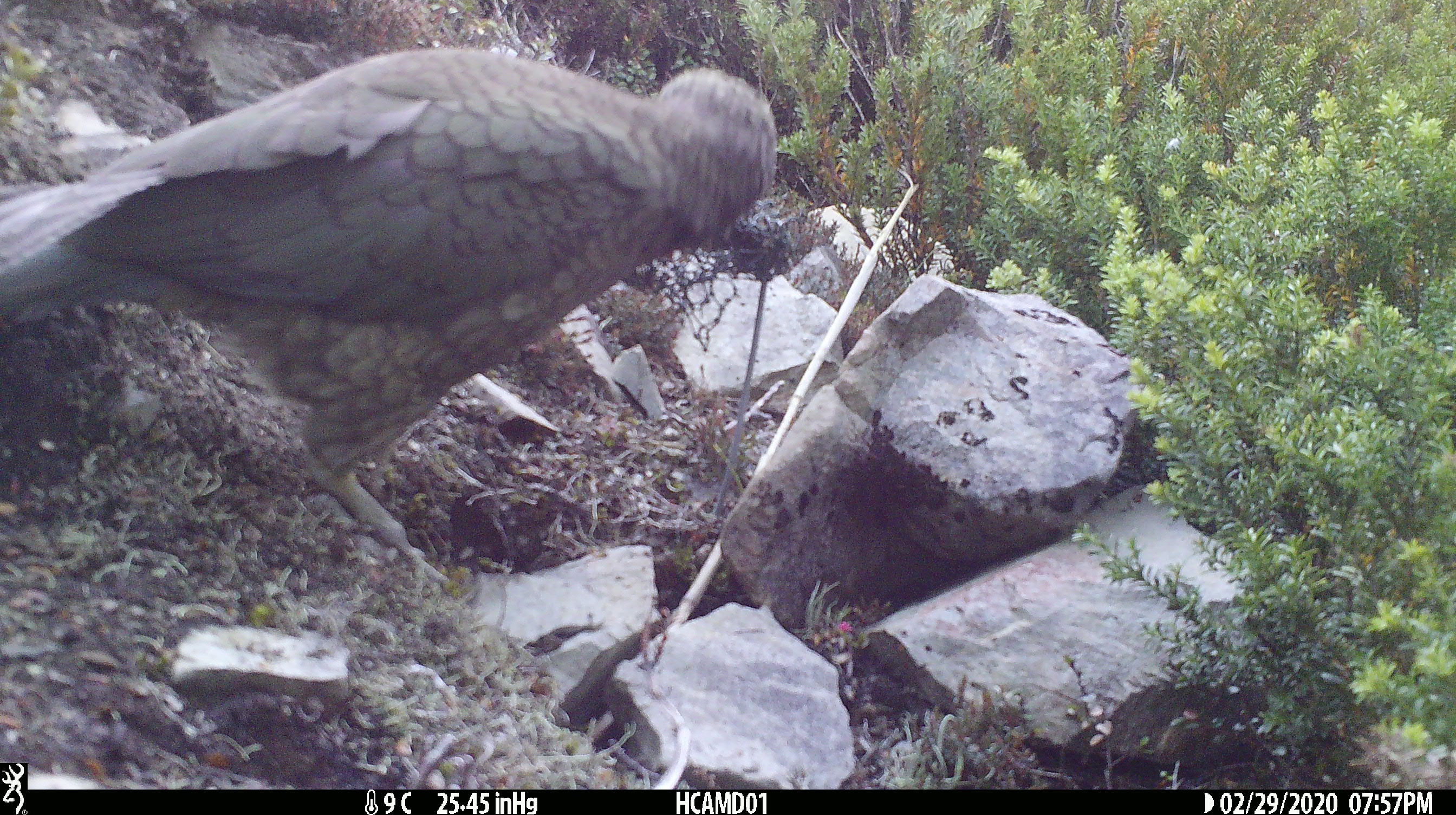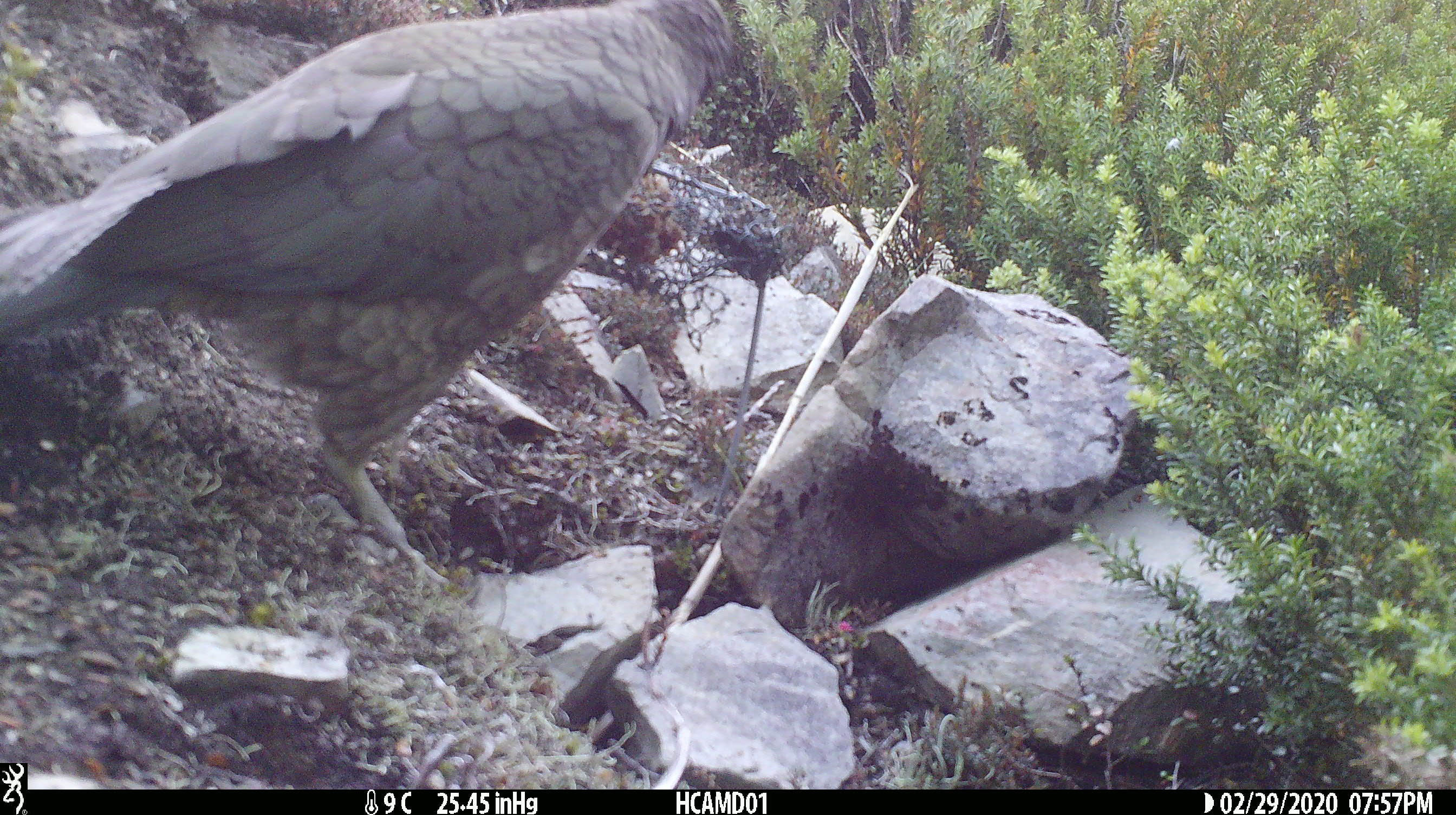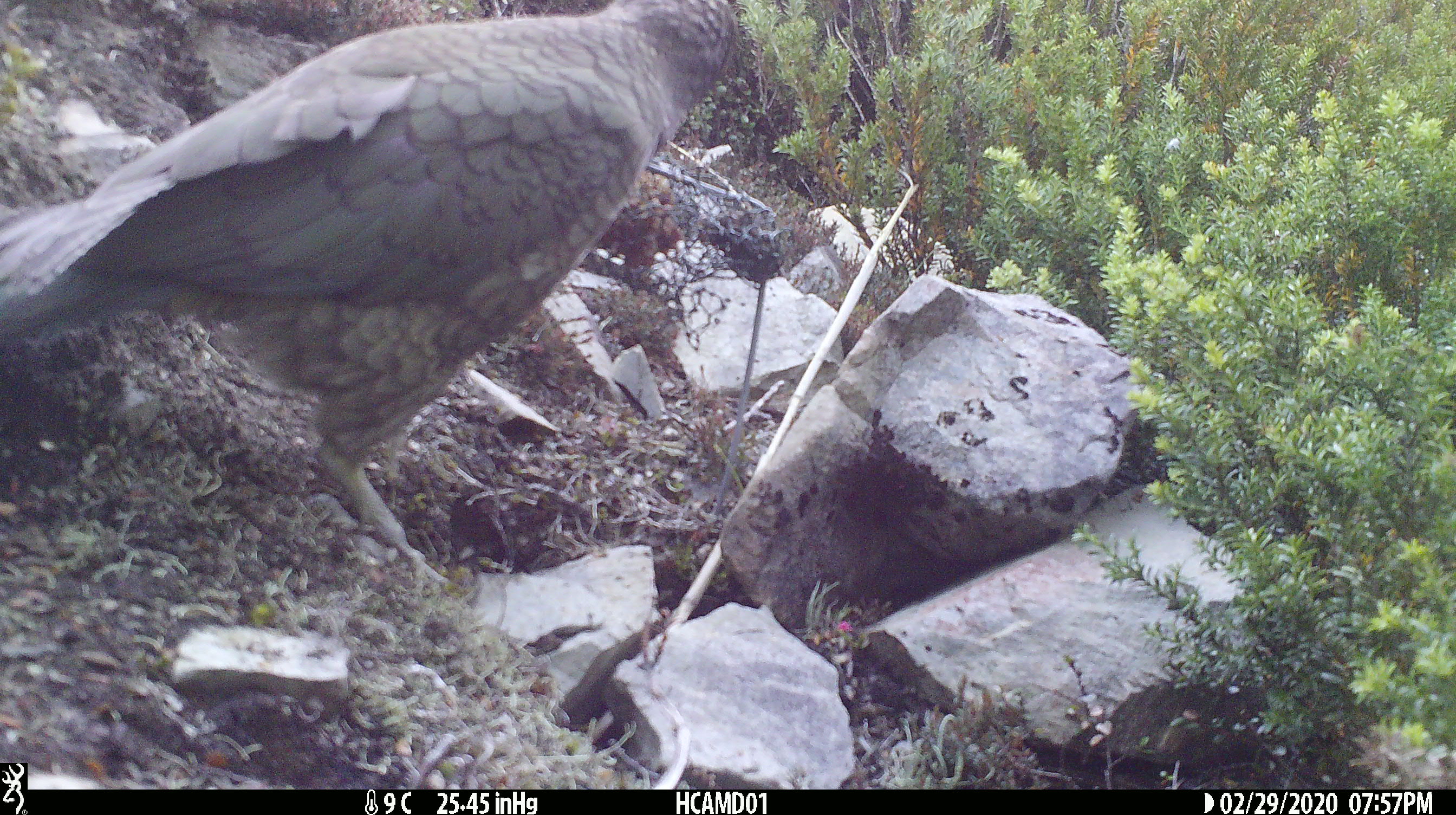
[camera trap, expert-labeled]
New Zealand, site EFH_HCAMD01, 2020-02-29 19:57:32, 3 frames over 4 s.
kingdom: Animalia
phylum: Chordata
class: Aves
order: Psittaciformes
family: Strigopidae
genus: Nestor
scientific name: Nestor notabilis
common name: kea